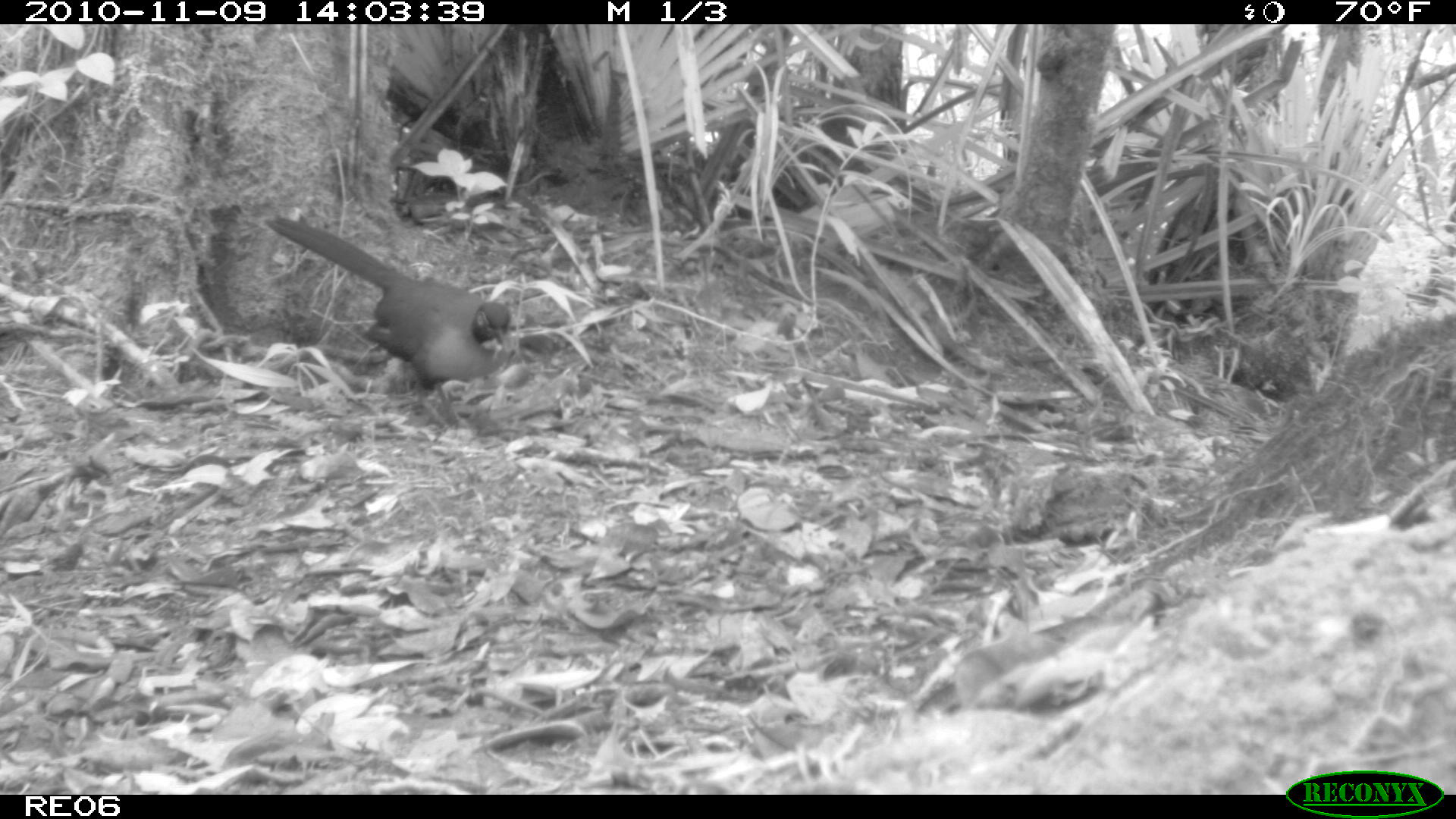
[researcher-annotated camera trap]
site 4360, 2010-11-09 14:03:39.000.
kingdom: Animalia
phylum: Chordata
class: Aves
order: Cuculiformes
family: Cuculidae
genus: Coua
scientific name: Coua serriana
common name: red-breasted coua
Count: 1.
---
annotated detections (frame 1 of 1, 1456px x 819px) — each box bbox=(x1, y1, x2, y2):
coua serriana: bbox=(262, 214, 513, 430)